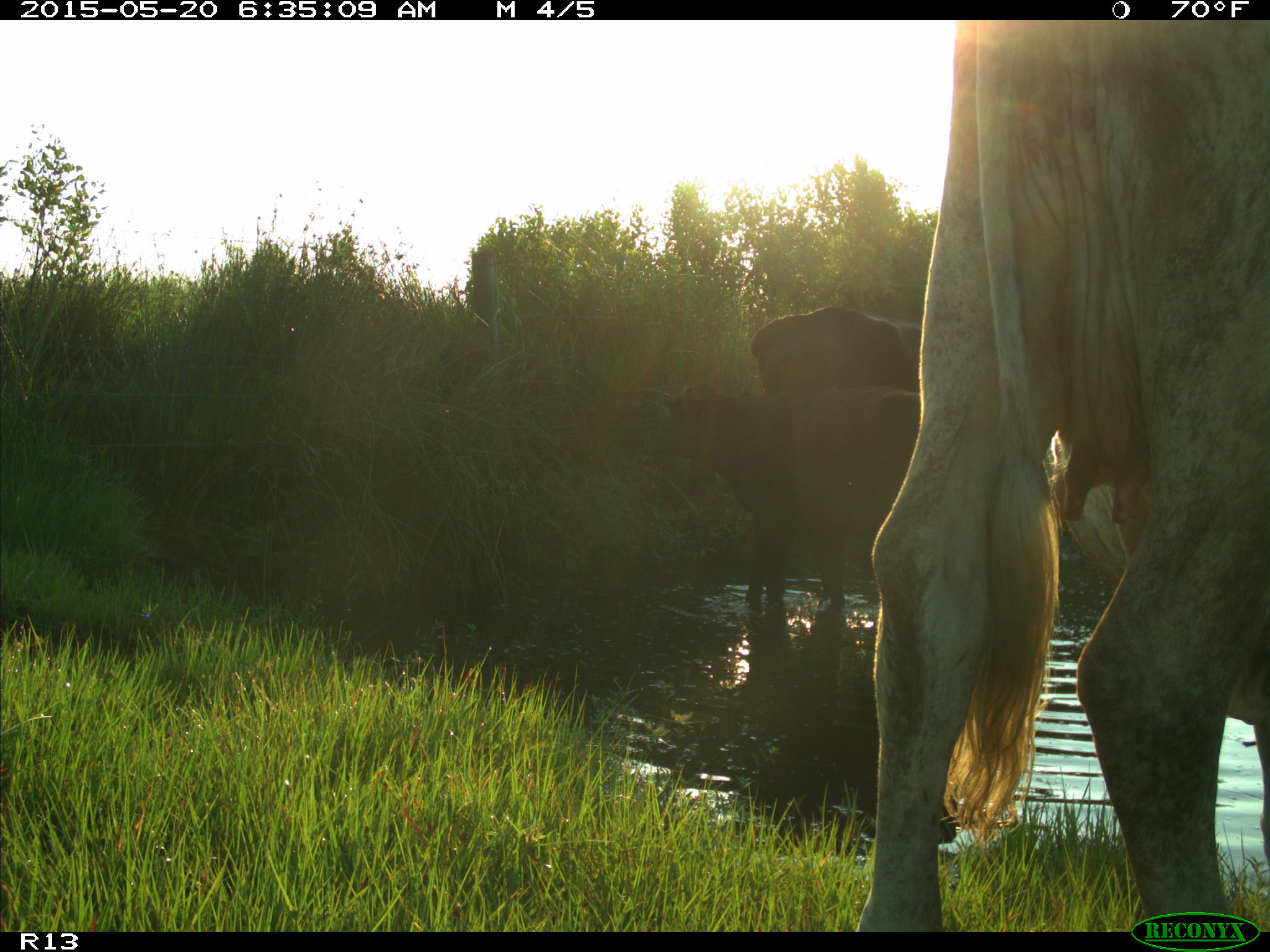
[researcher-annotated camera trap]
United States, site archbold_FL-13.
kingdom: Animalia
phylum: Chordata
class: Mammalia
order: Artiodactyla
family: Bovidae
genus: Bos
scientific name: Bos taurus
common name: domestic cow